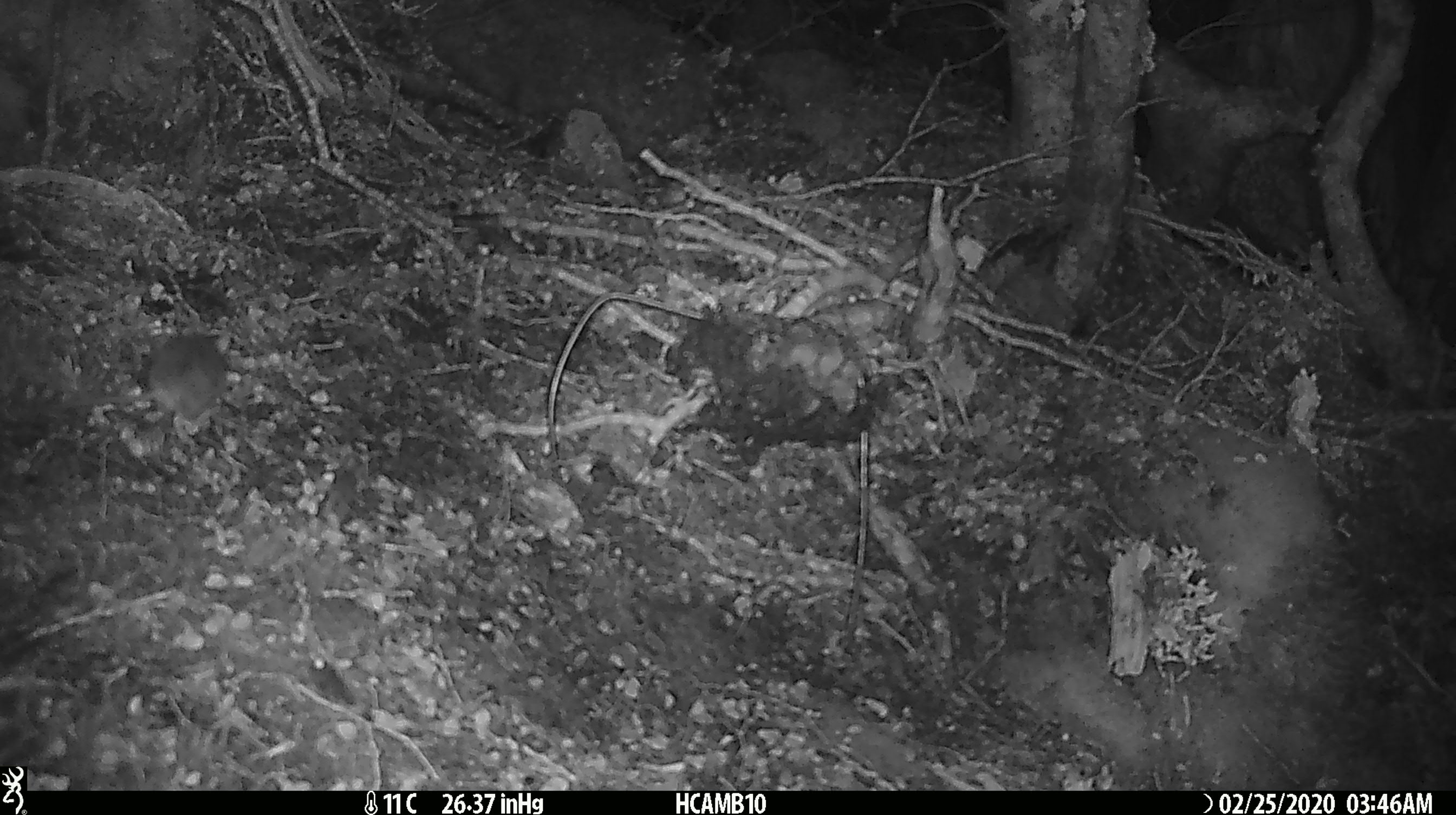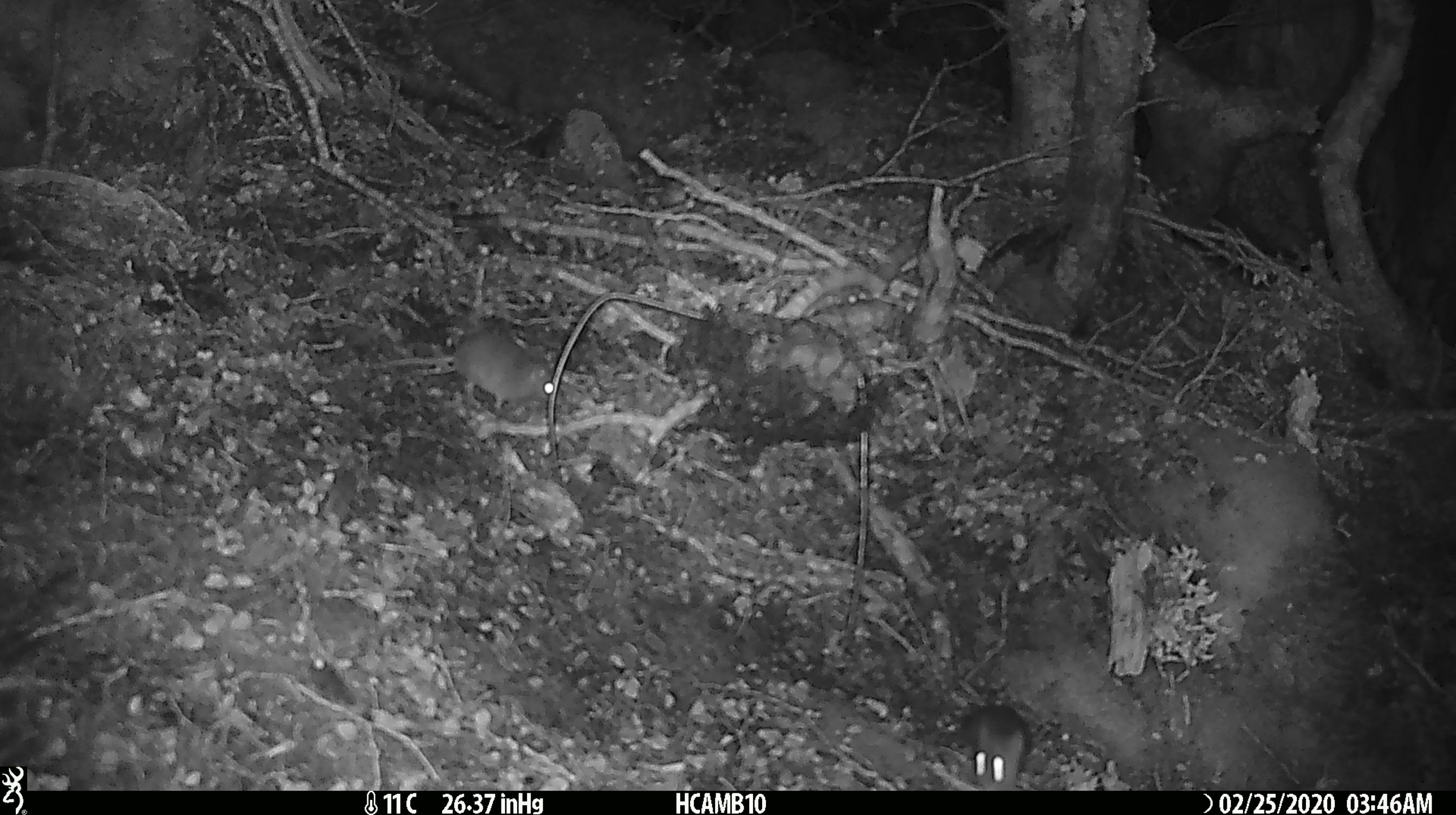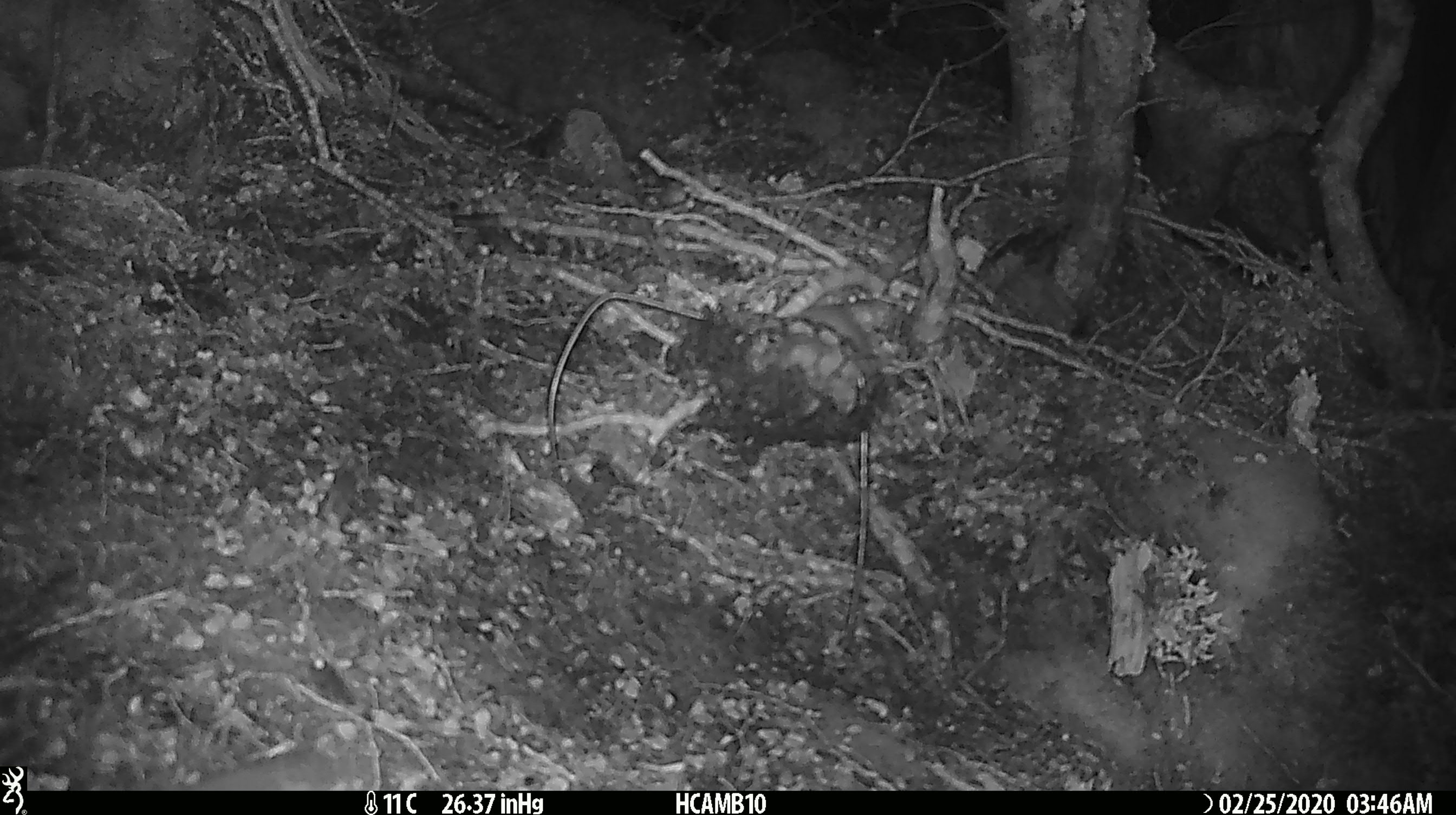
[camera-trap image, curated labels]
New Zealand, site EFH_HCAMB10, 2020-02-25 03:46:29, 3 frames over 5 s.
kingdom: Animalia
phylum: Chordata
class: Mammalia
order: Rodentia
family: Muridae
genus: Mus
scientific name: Mus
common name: mouse